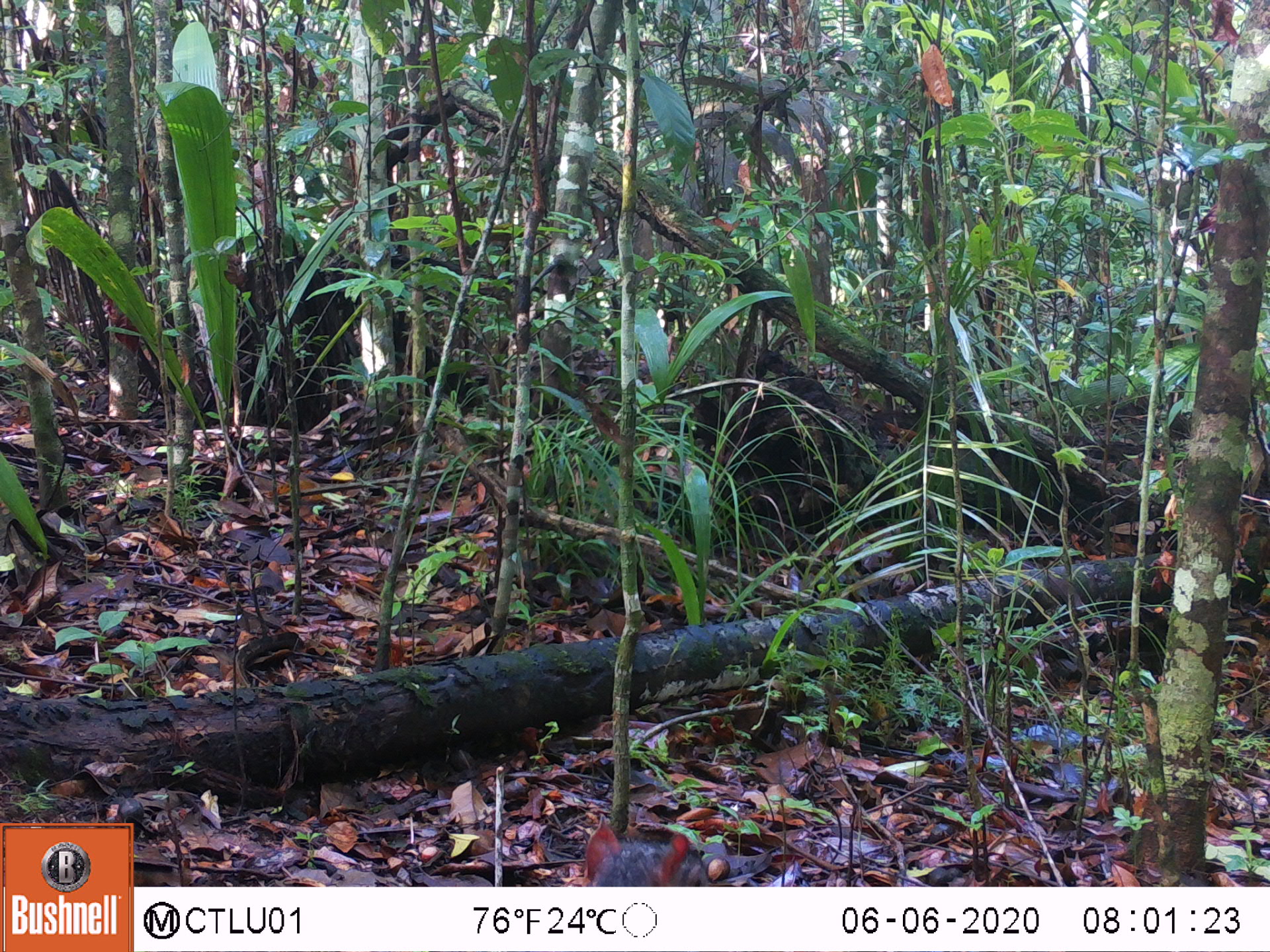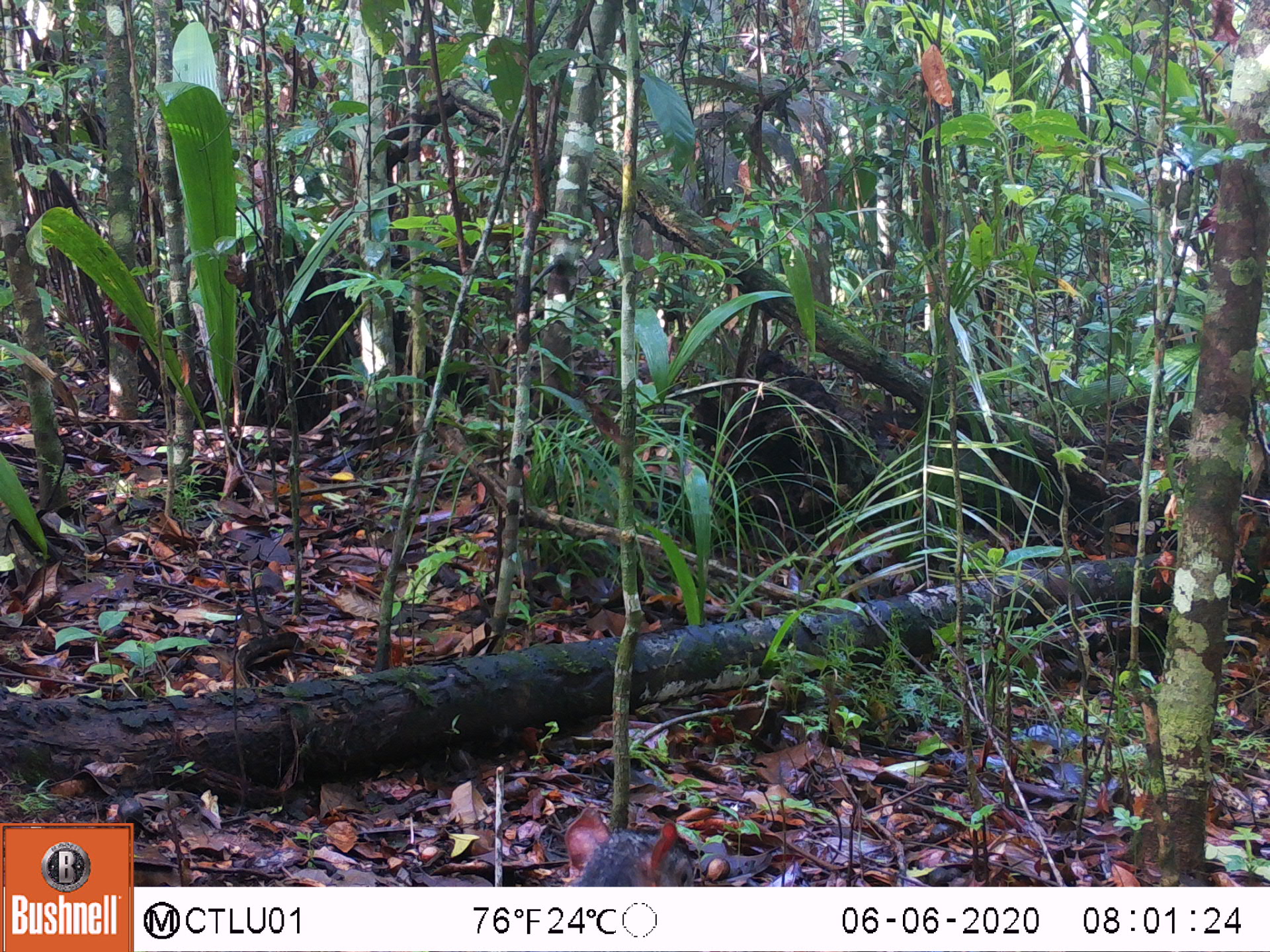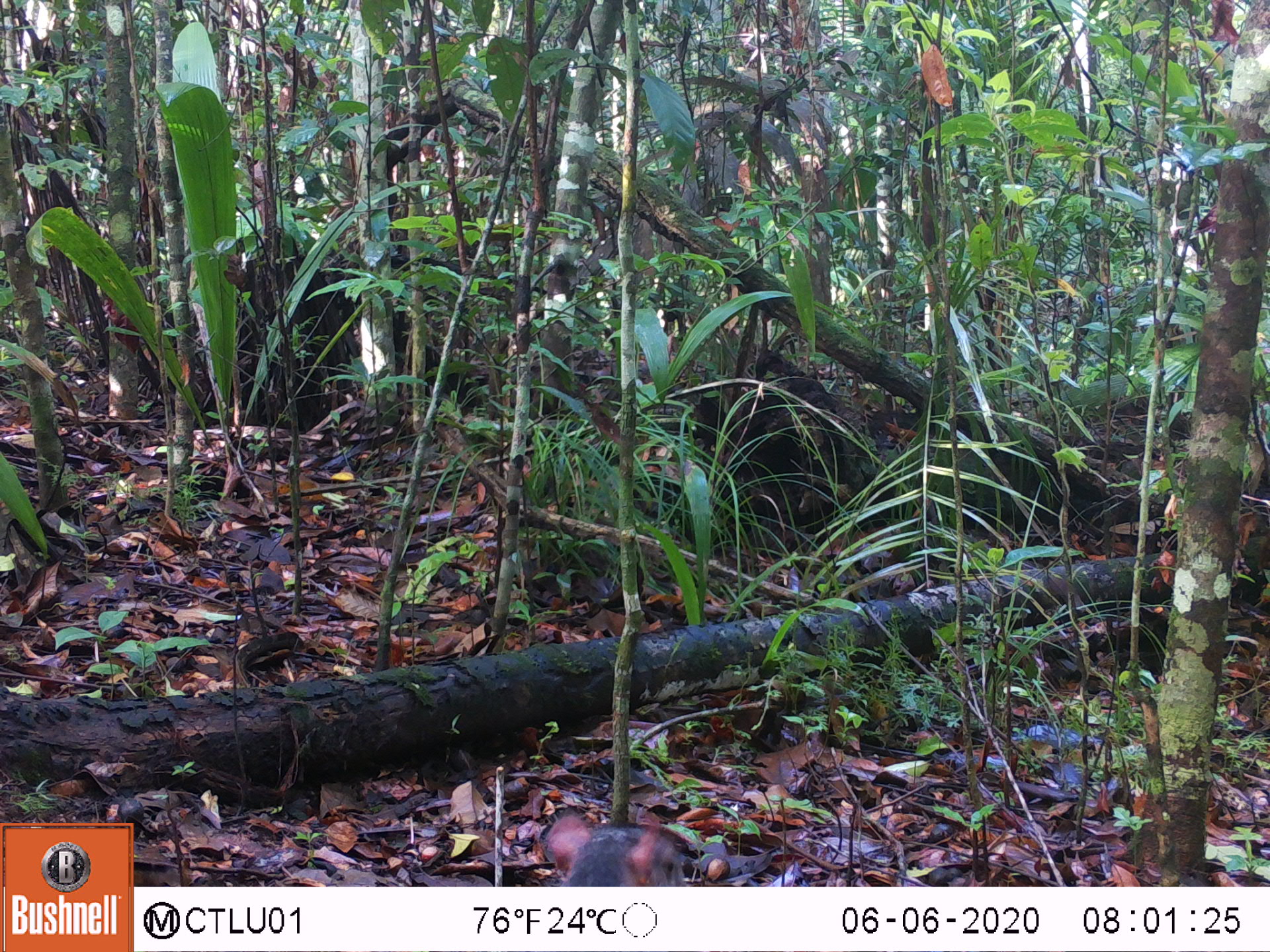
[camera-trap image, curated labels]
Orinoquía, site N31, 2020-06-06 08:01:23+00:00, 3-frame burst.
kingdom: Animalia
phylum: Chordata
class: Mammalia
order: Rodentia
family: Dasyproctidae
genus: Dasyprocta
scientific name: Dasyprocta fuliginosa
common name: black agouti